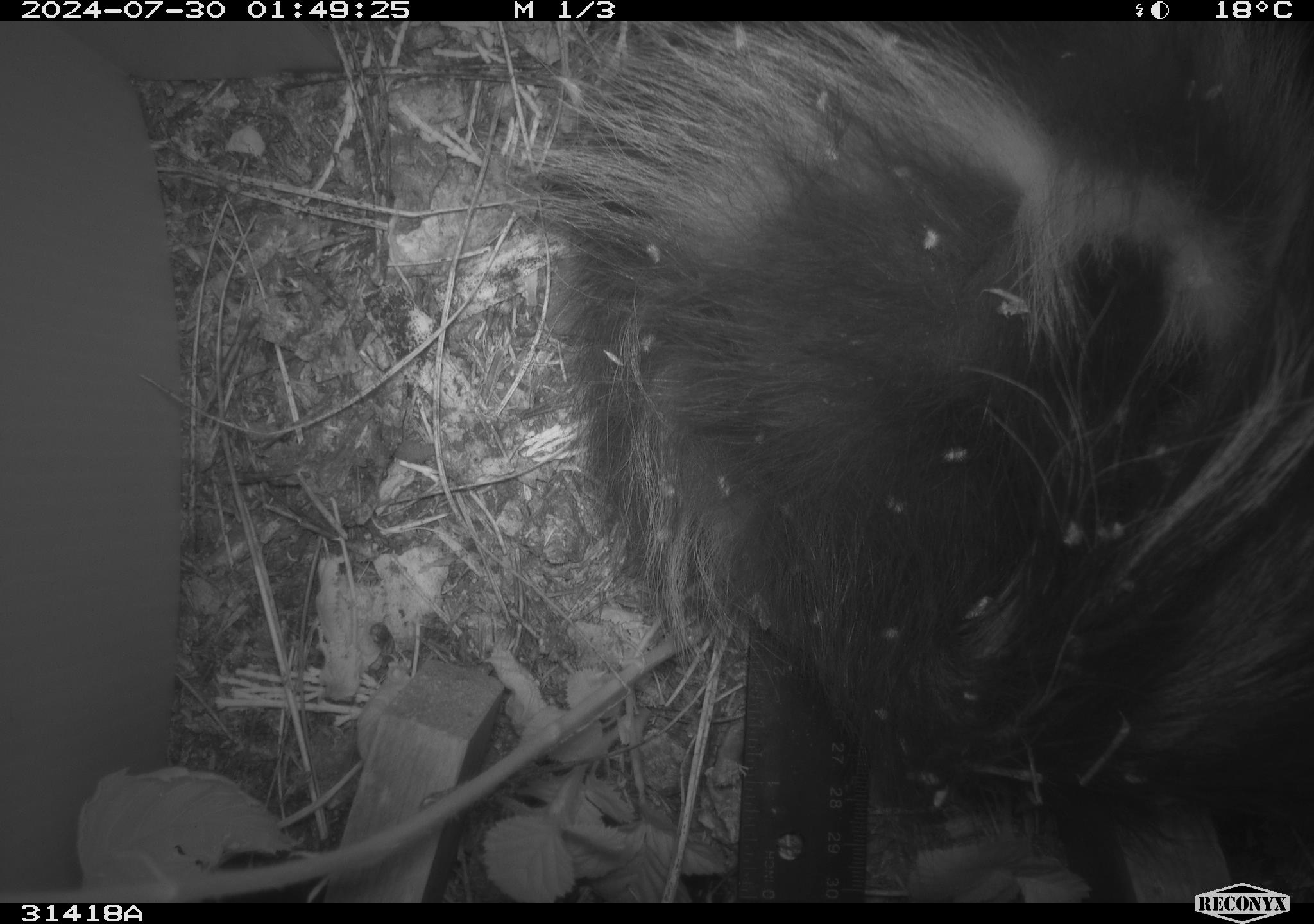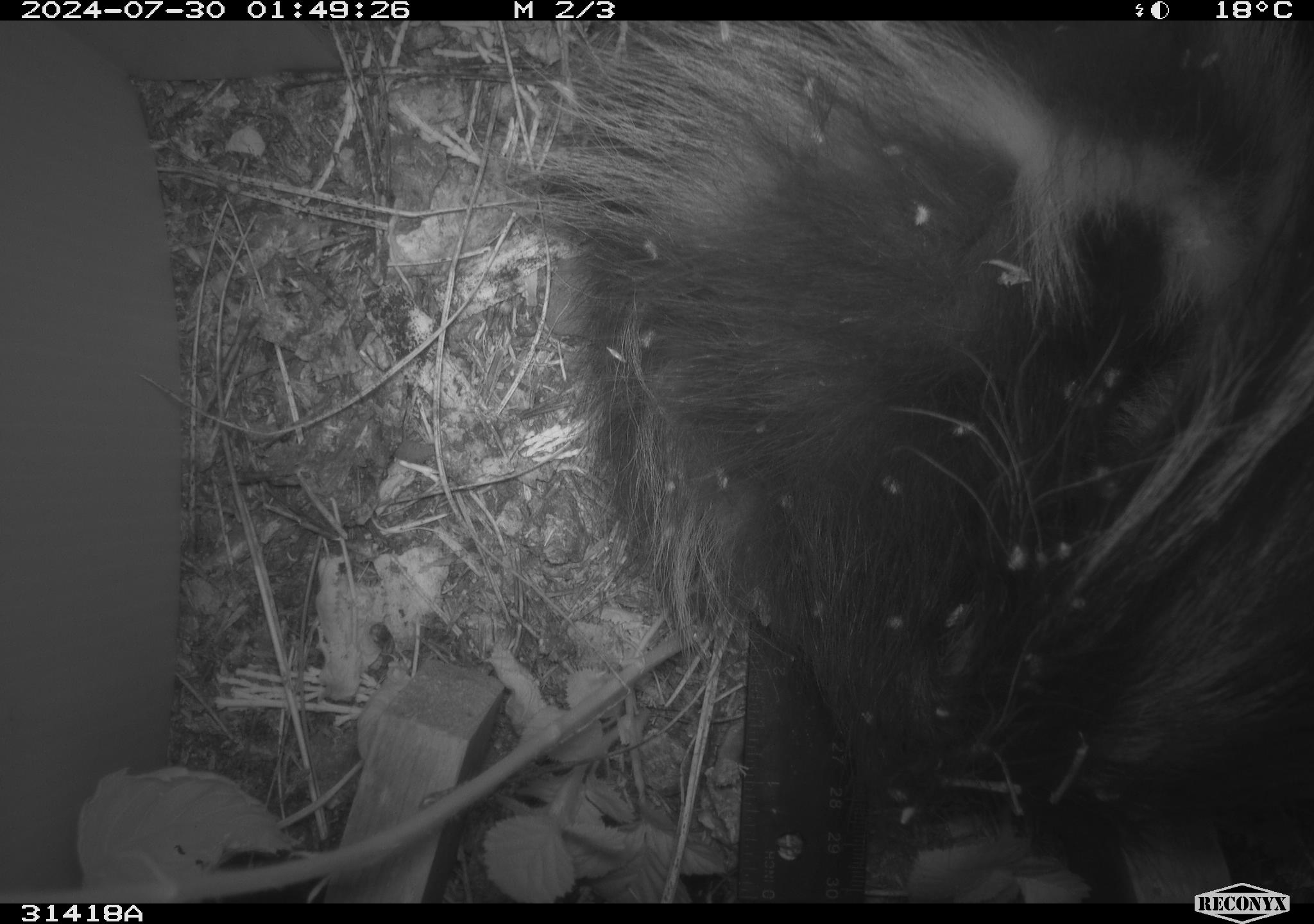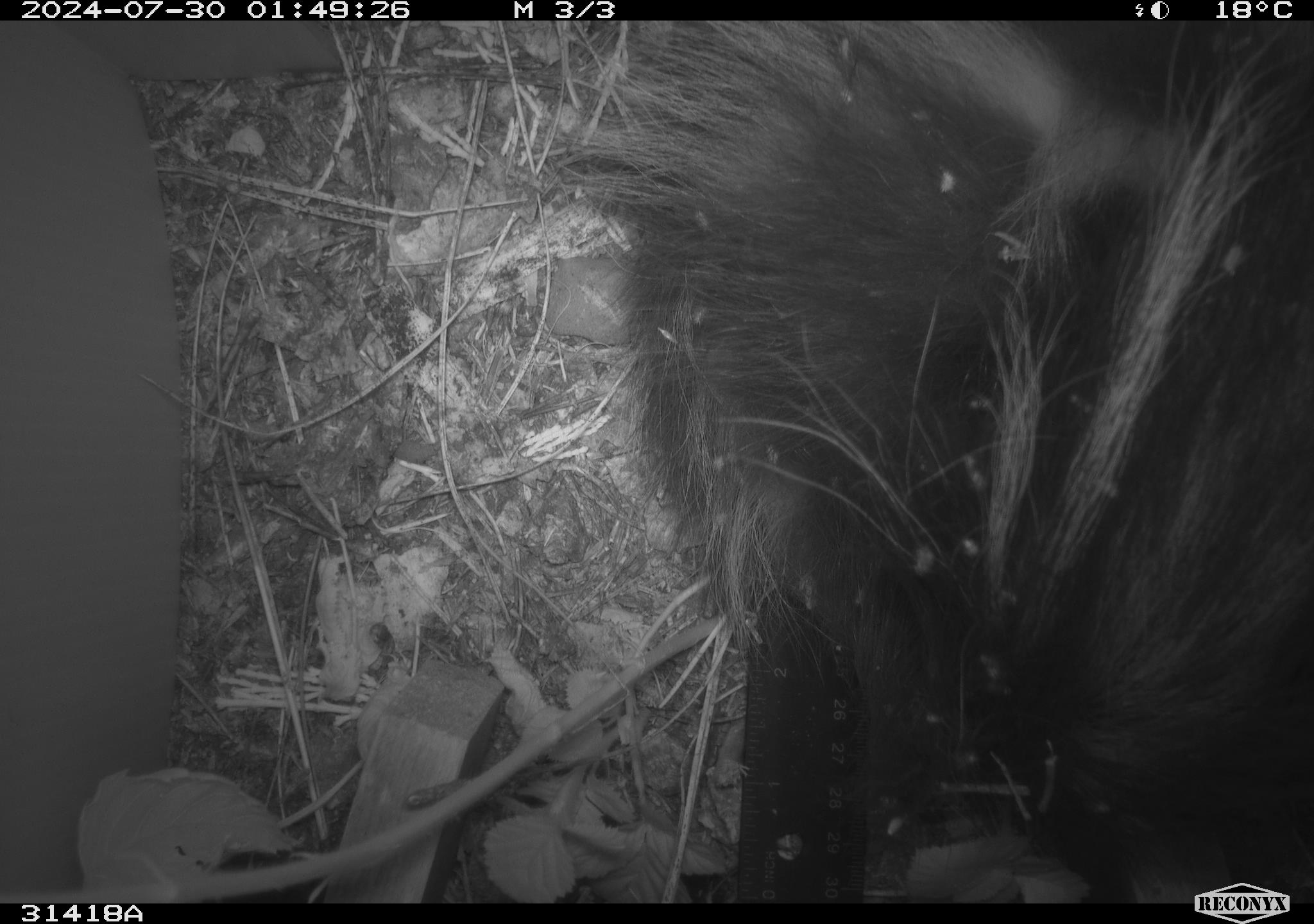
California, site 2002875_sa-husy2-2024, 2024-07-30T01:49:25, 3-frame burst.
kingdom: Animalia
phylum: Chordata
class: Mammalia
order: Carnivora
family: Mephitidae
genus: Mephitis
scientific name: Mephitis mephitis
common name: striped skunk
Striped skunk (Mephitis mephitis).